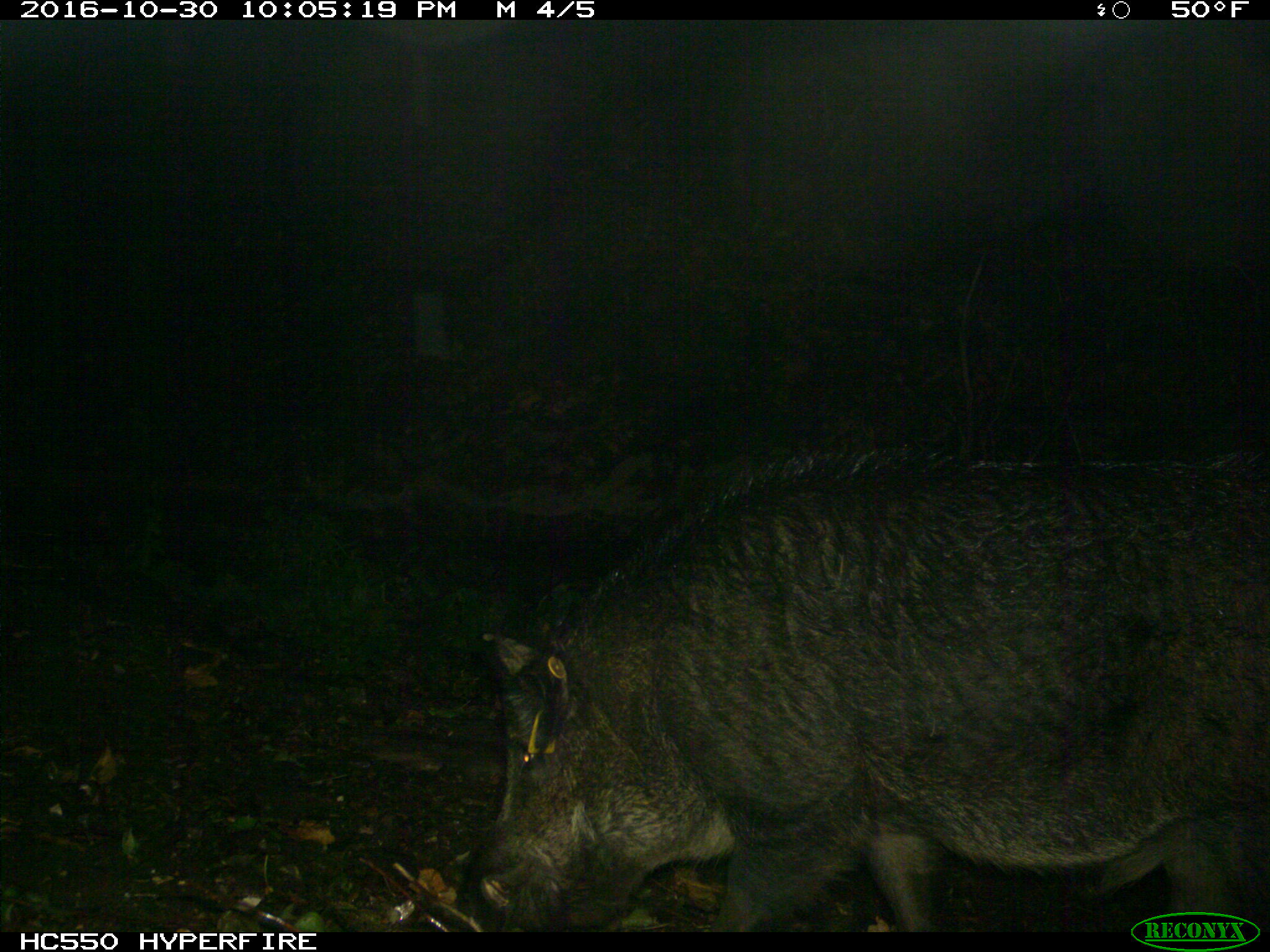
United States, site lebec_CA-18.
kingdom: Animalia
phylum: Chordata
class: Mammalia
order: Artiodactyla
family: Suidae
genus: Sus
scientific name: Sus scrofa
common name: wild boar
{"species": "Sus scrofa (wild boar)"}